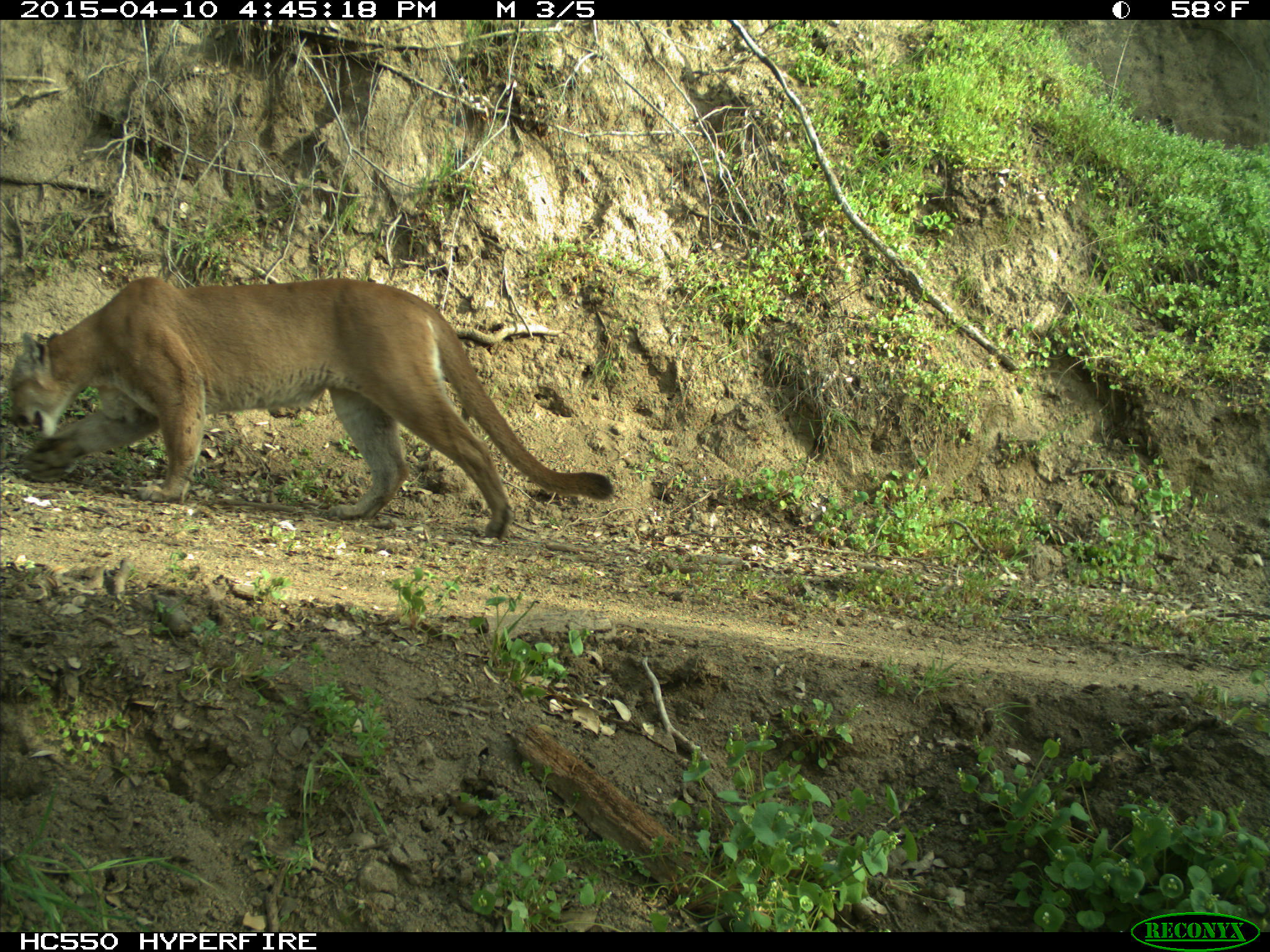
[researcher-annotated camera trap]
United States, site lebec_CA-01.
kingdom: Animalia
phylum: Chordata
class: Mammalia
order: Carnivora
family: Felidae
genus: Puma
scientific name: Puma concolor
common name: mountain lion